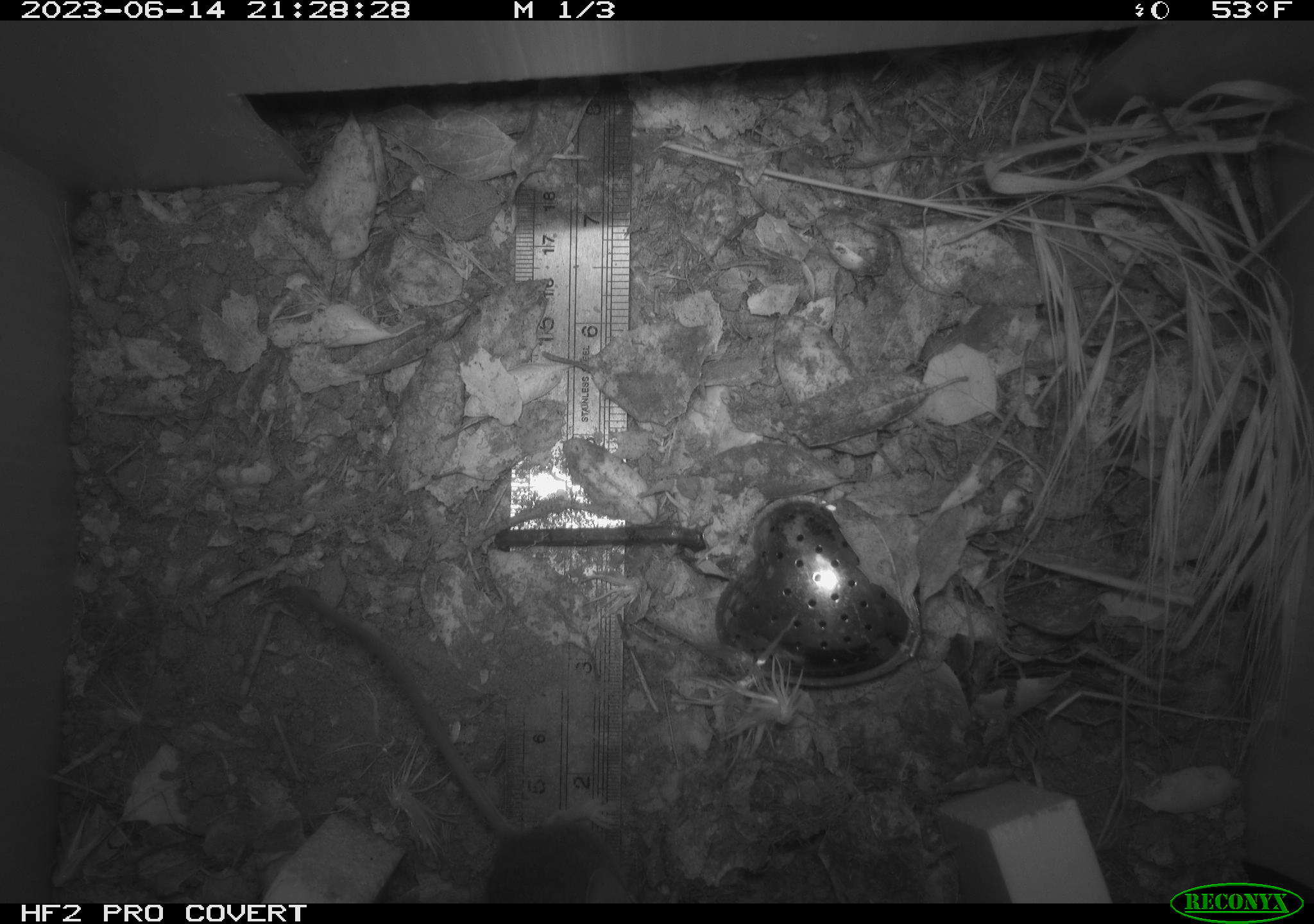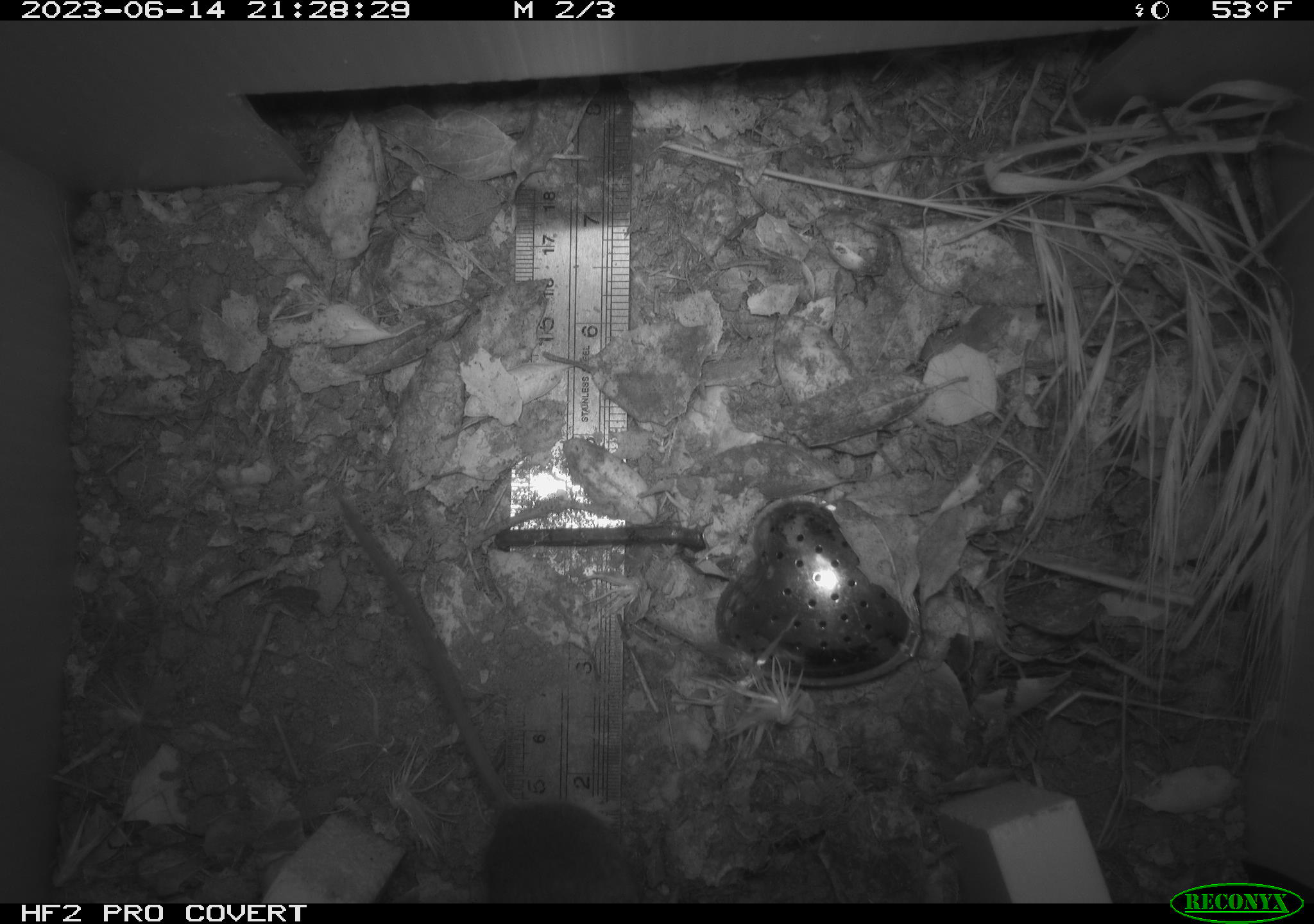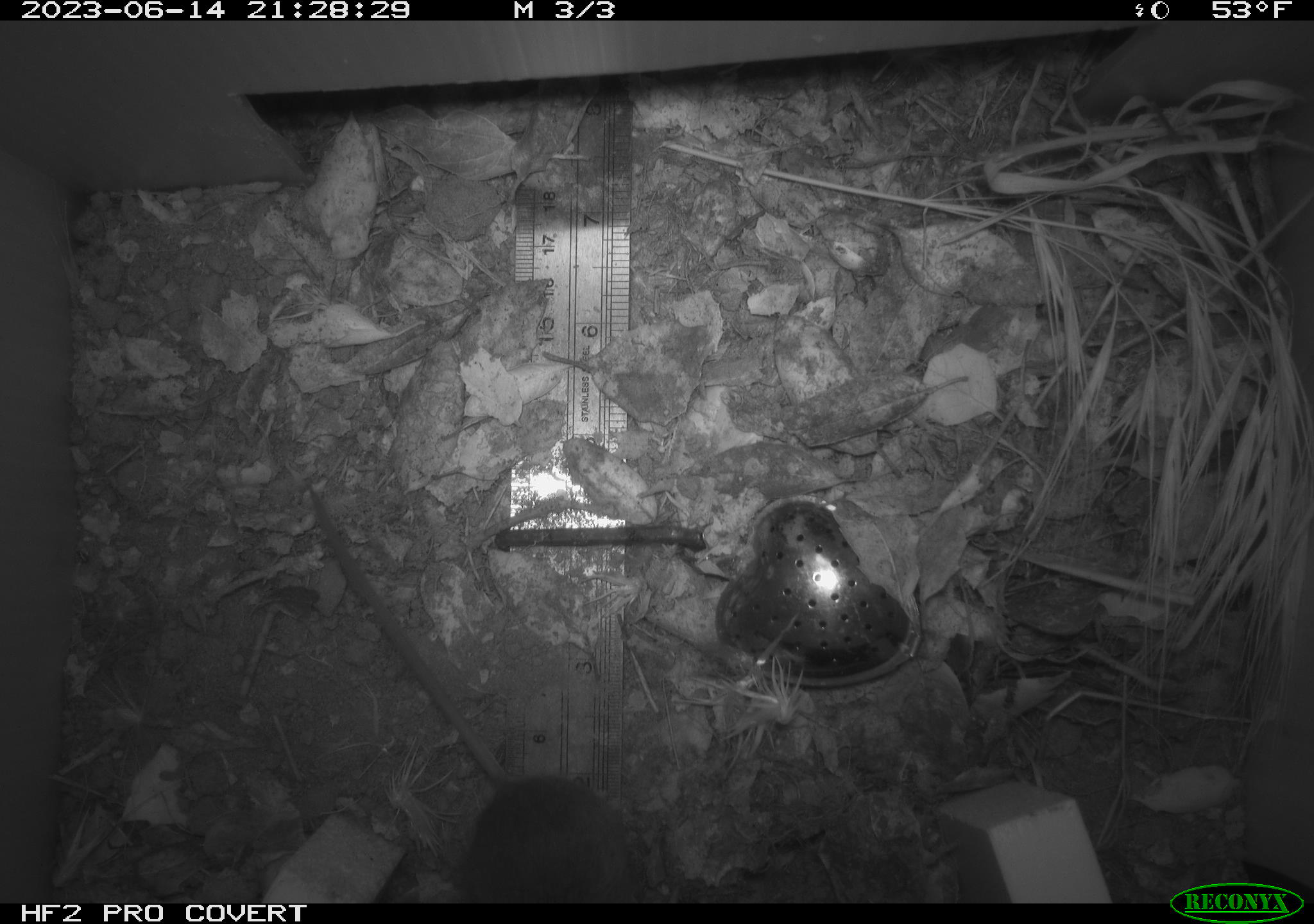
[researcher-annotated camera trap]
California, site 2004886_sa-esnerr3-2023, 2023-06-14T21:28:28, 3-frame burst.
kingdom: Animalia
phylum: Chordata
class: Mammalia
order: Rodentia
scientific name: Rodentia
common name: mouse species